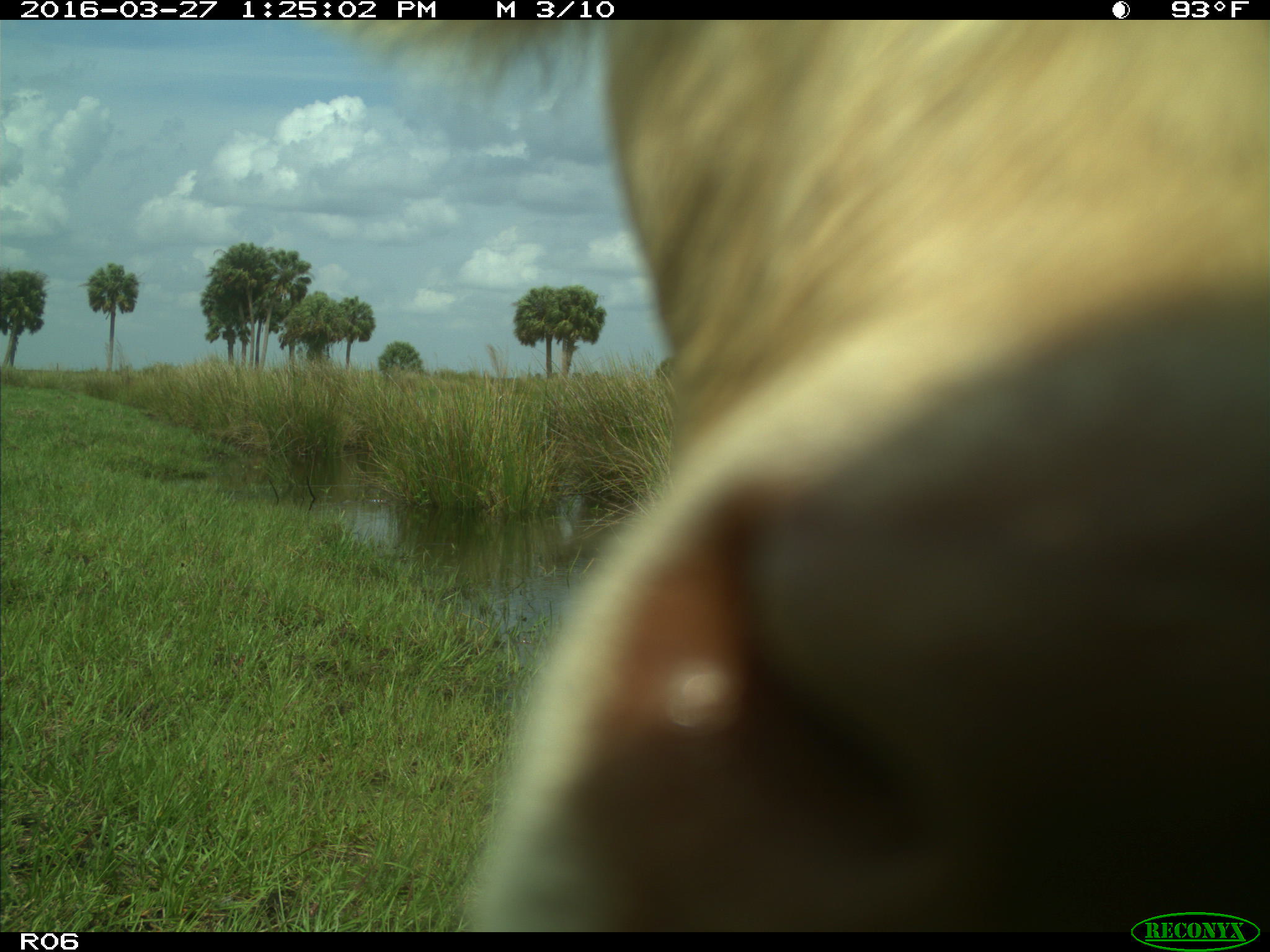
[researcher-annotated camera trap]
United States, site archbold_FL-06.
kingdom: Animalia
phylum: Chordata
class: Mammalia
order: Artiodactyla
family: Bovidae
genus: Bos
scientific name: Bos taurus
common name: domestic cow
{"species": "Bos taurus (domestic cow)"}